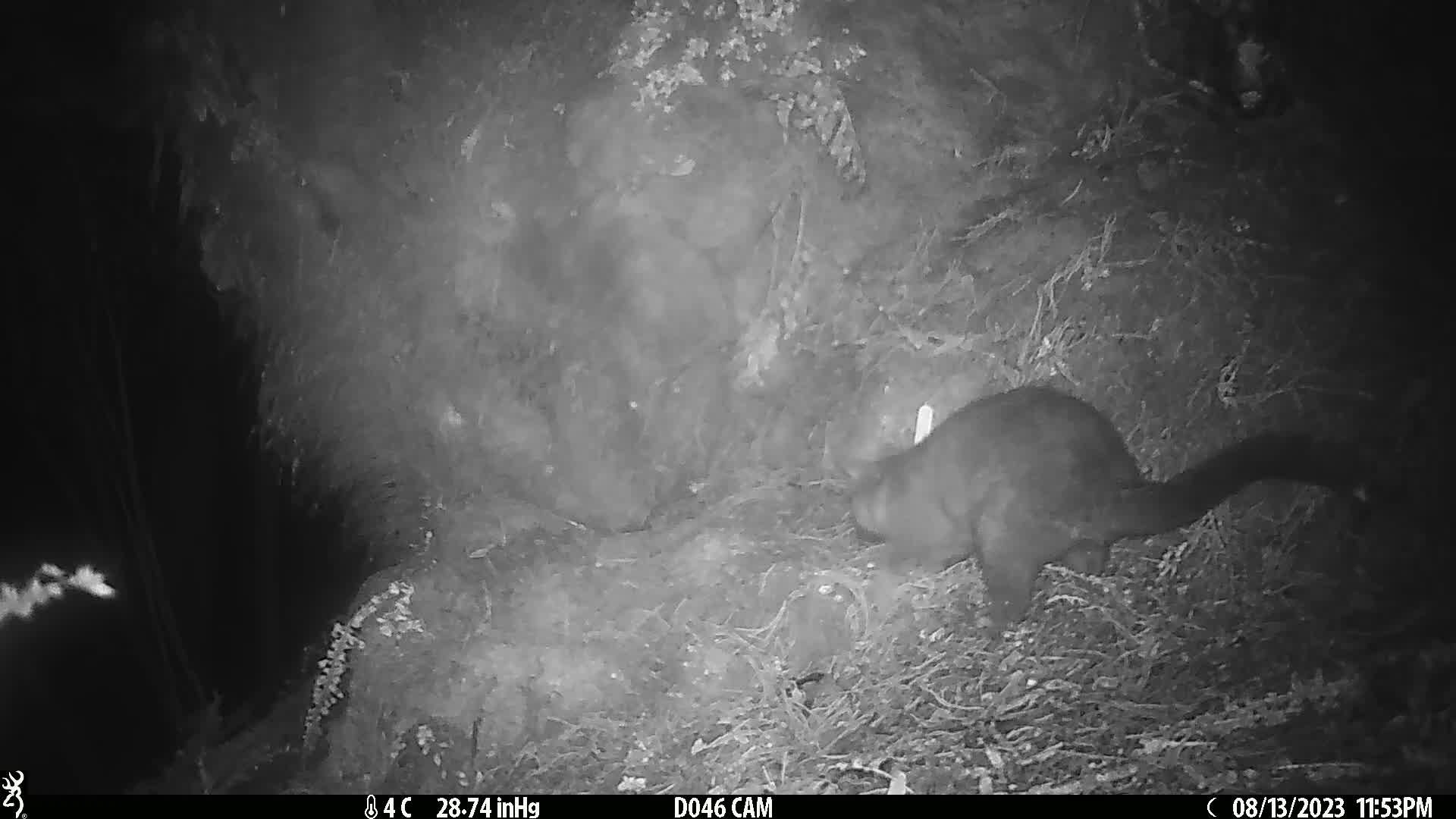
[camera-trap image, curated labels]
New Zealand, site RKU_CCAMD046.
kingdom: Animalia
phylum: Chordata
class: Mammalia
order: Diprotodontia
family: Phalangeridae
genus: Trichosurus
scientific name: Trichosurus vulpecula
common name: common brushtail possum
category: possum